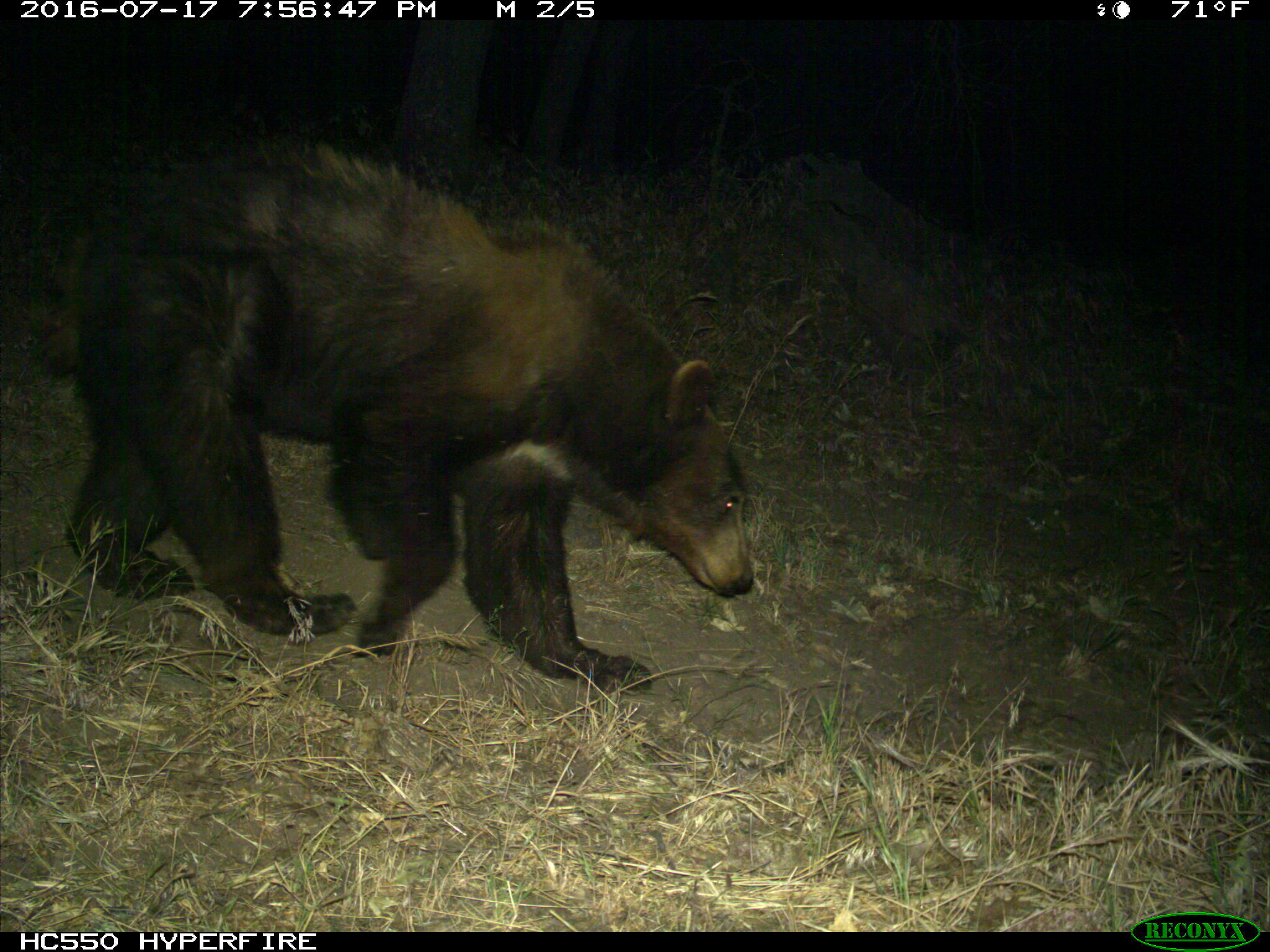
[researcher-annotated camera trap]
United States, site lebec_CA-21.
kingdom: Animalia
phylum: Chordata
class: Mammalia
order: Carnivora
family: Ursidae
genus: Ursus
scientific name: Ursus americanus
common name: american black bear